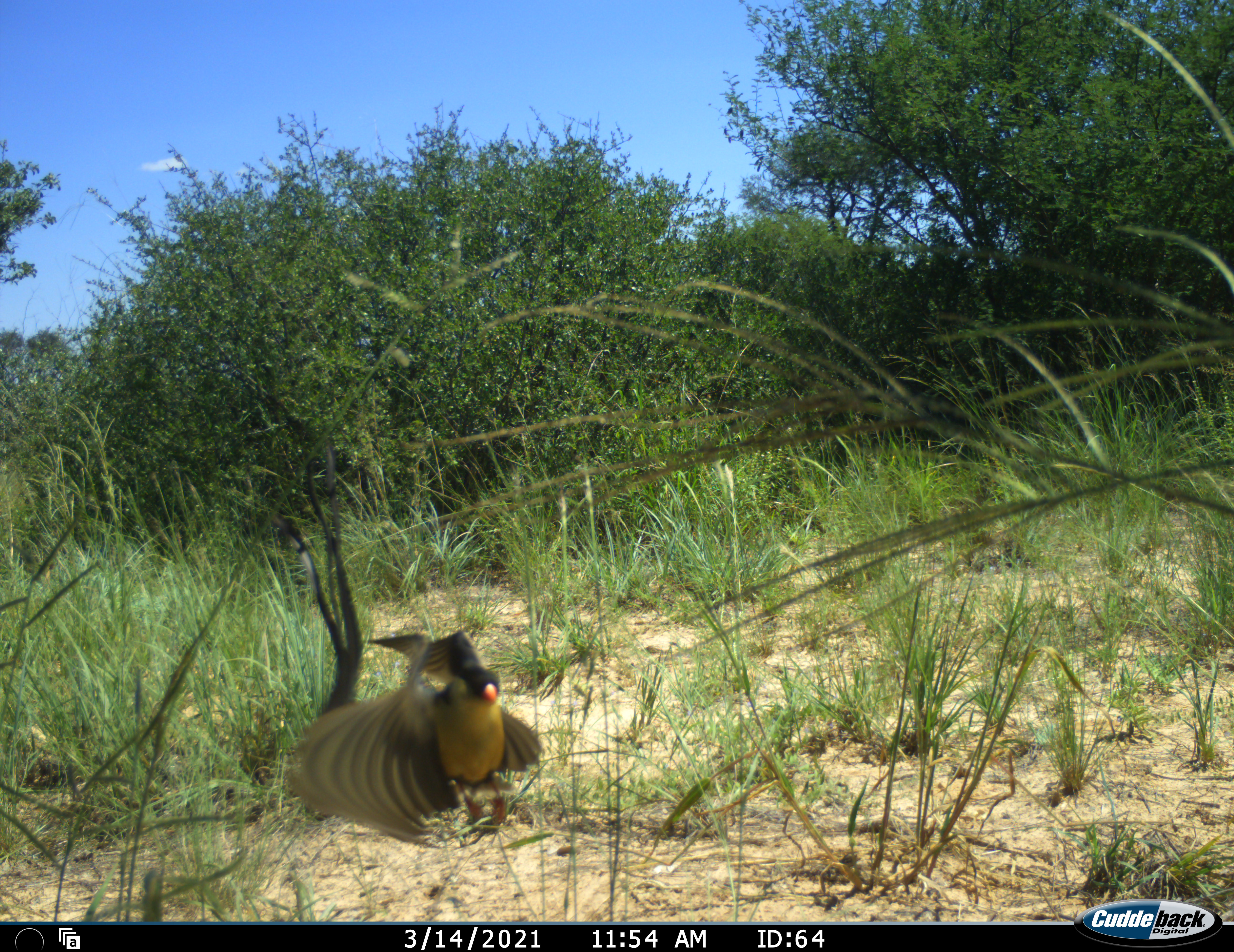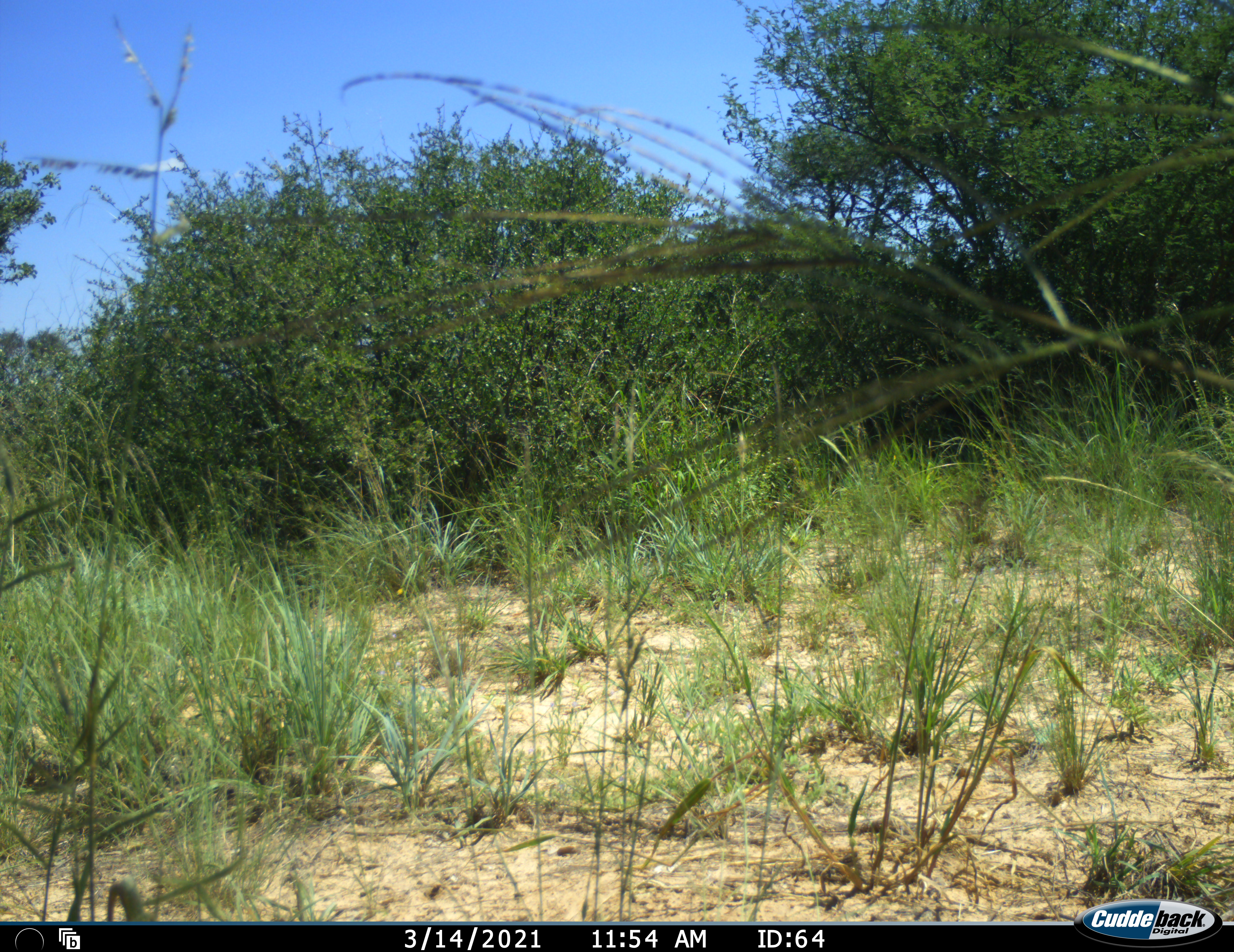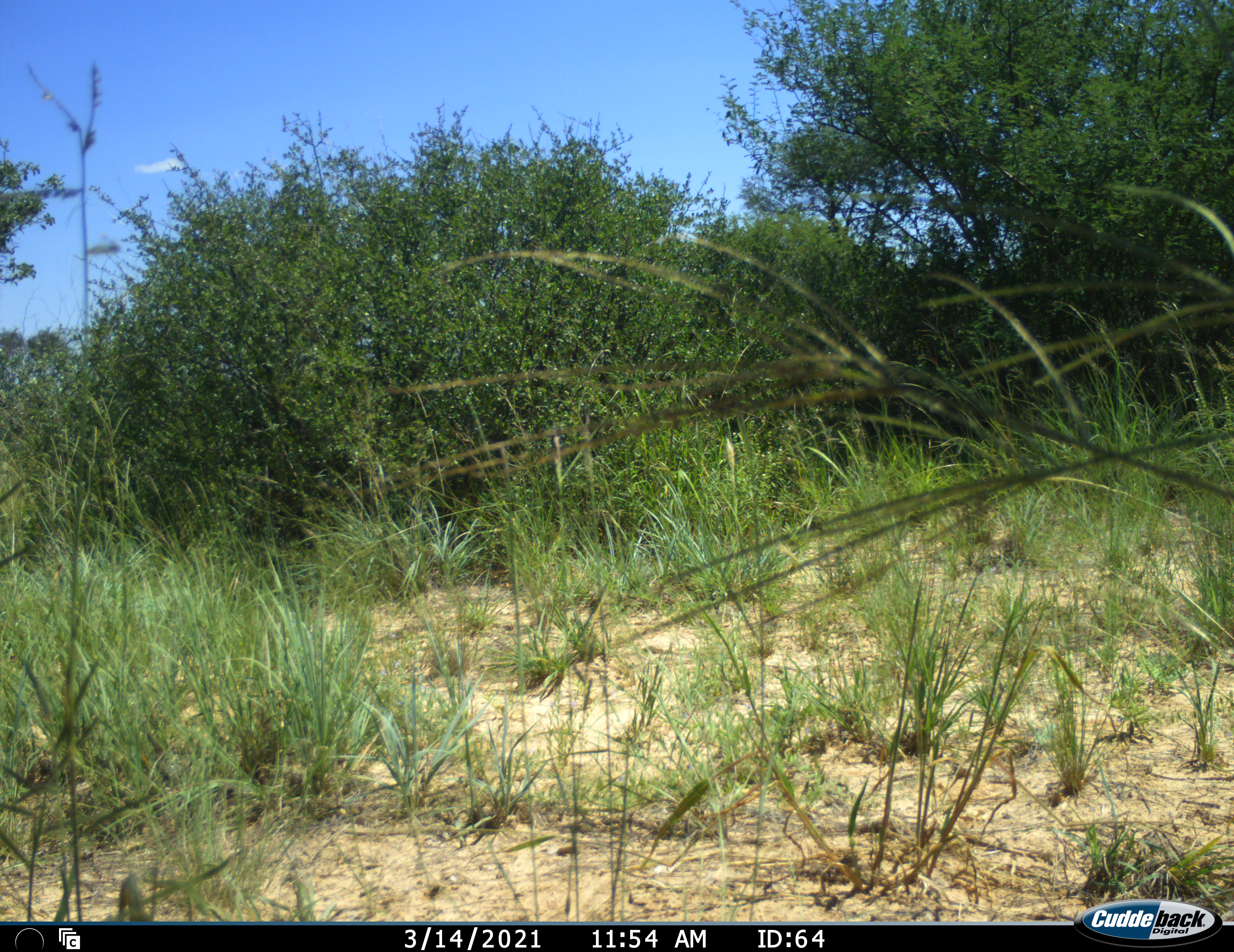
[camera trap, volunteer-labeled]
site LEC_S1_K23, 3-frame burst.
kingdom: Animalia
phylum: Chordata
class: Aves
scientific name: Aves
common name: bird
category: birdother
Birdother (bird) (Aves), count 1. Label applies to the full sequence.